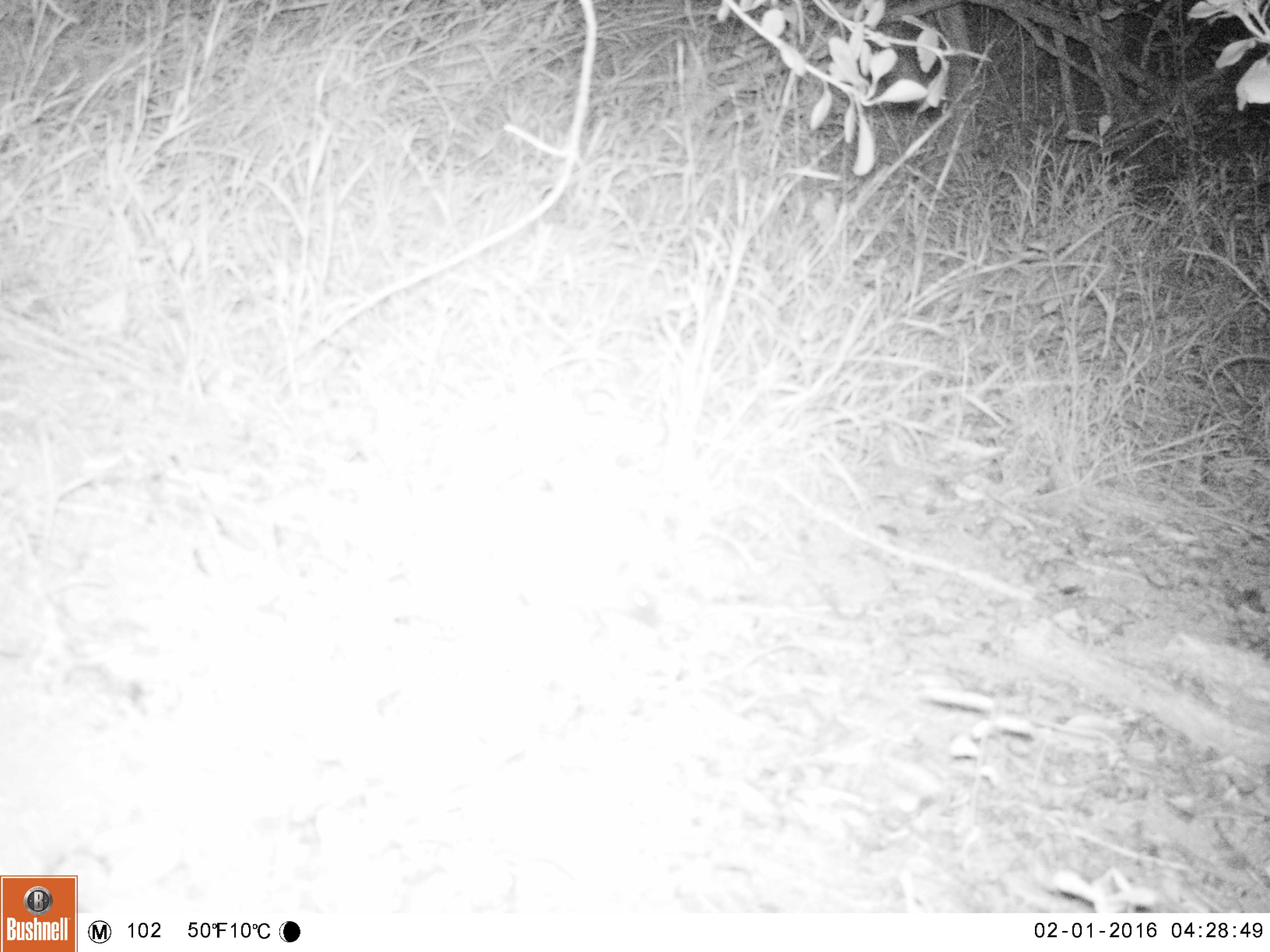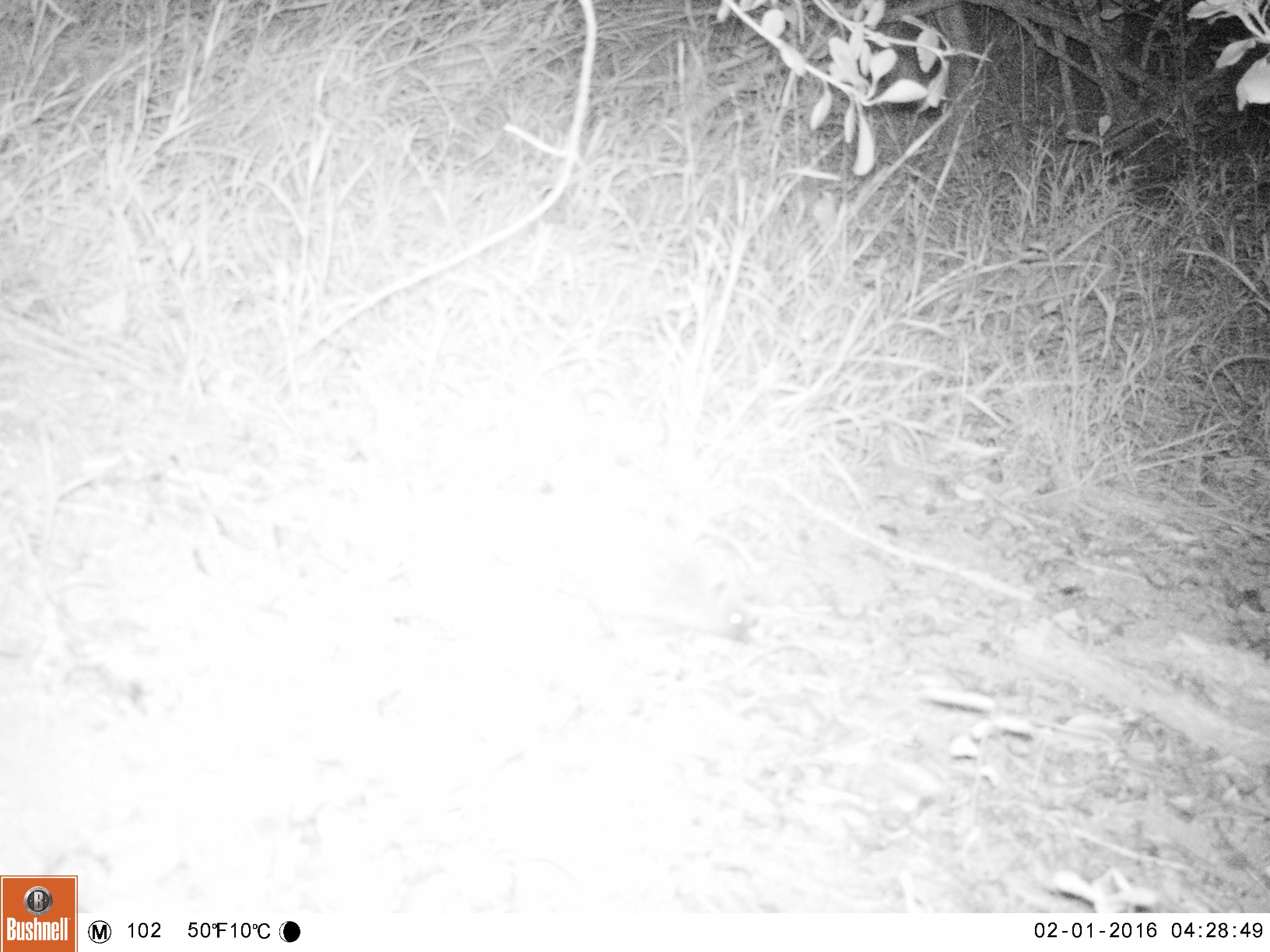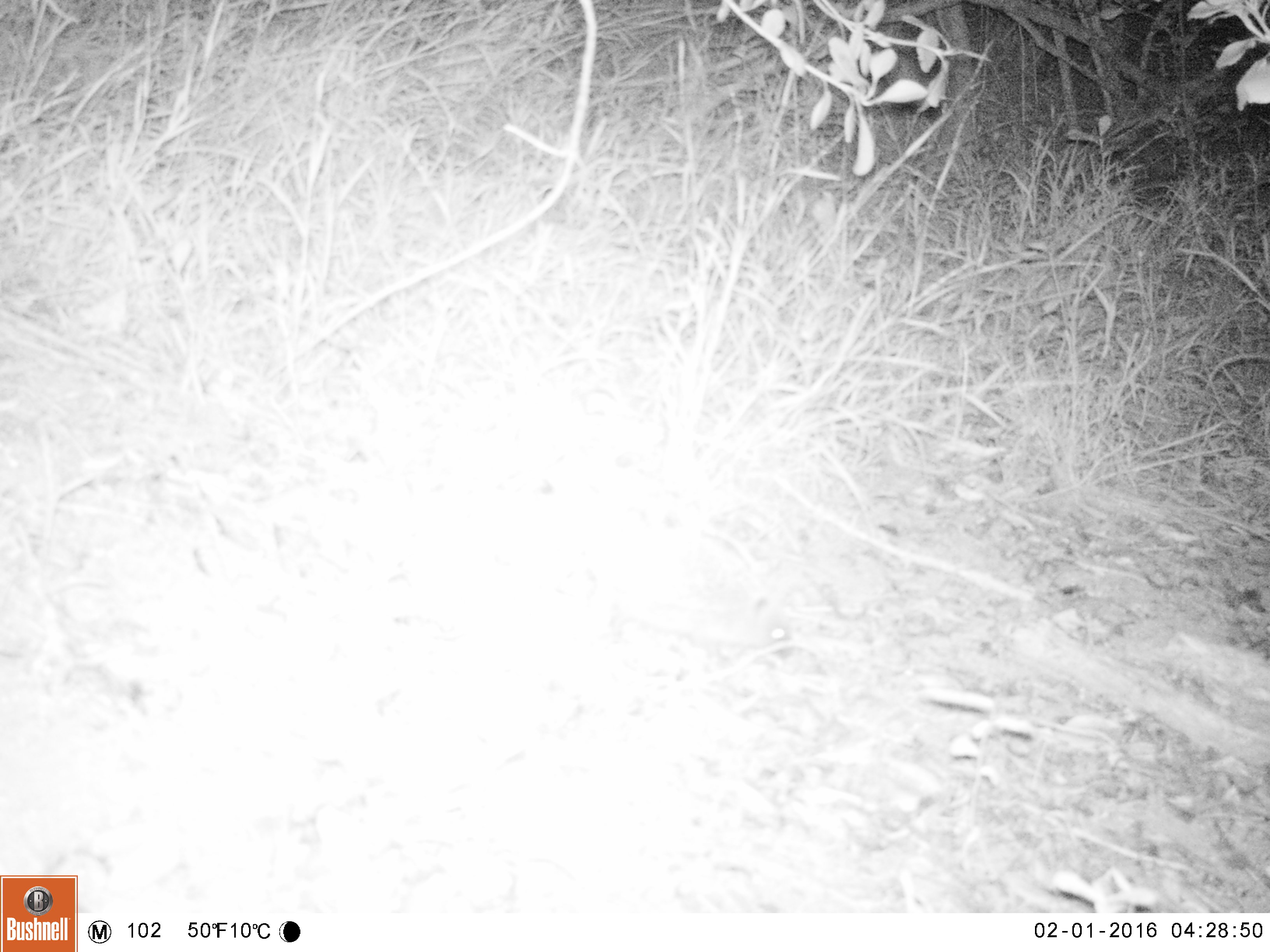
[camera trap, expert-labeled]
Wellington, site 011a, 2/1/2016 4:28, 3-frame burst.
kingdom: Animalia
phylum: Chordata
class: Mammalia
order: Eulipotyphla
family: Erinaceidae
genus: Erinaceus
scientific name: Erinaceus europaeus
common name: hedgehog